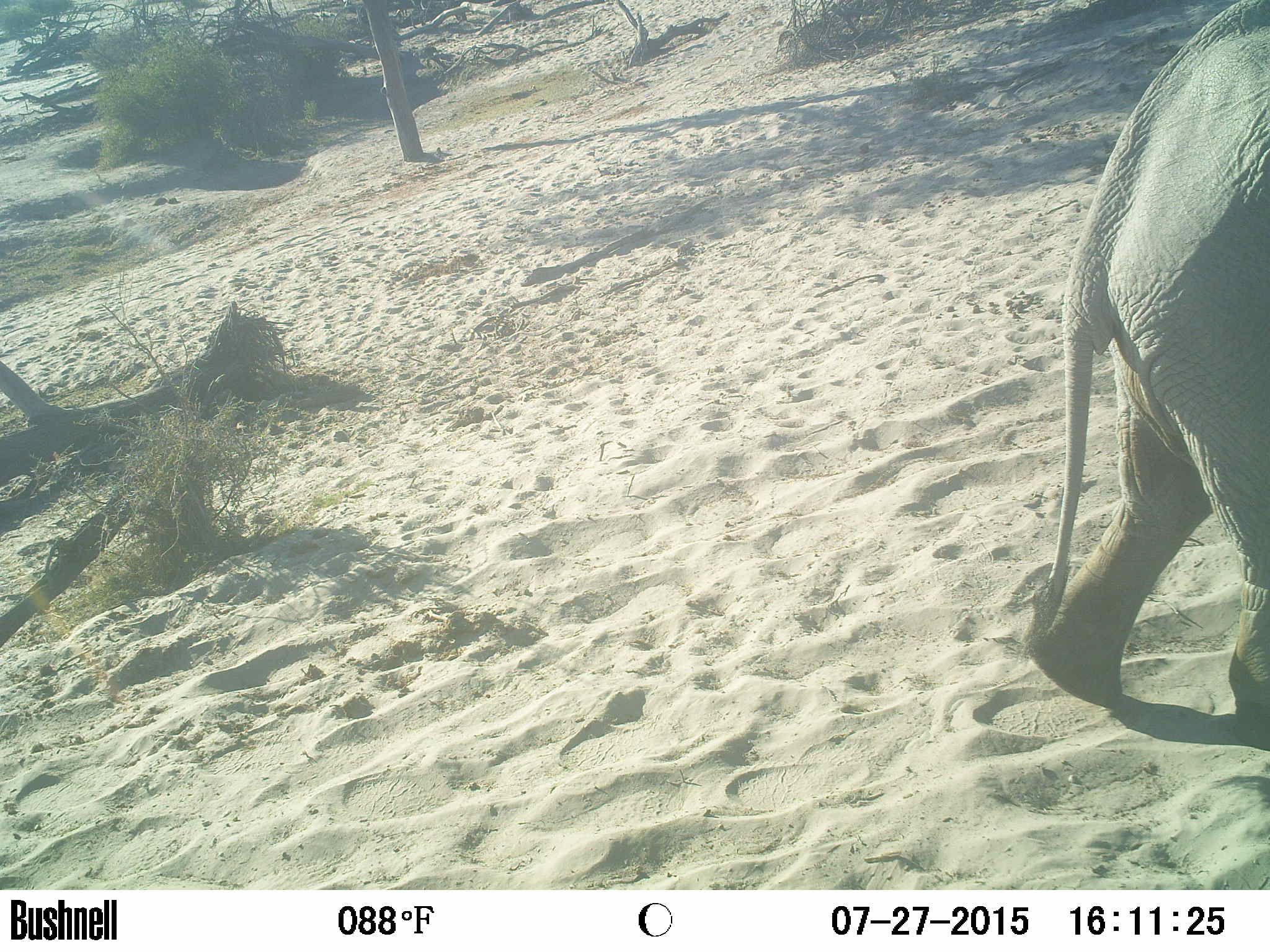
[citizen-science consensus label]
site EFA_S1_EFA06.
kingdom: Animalia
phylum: Chordata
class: Mammalia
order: Proboscidea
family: Elephantidae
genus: Loxodonta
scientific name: Loxodonta africana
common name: african bush elephant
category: elephant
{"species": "elephant (african bush elephant) (Loxodonta africana)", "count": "1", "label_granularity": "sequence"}